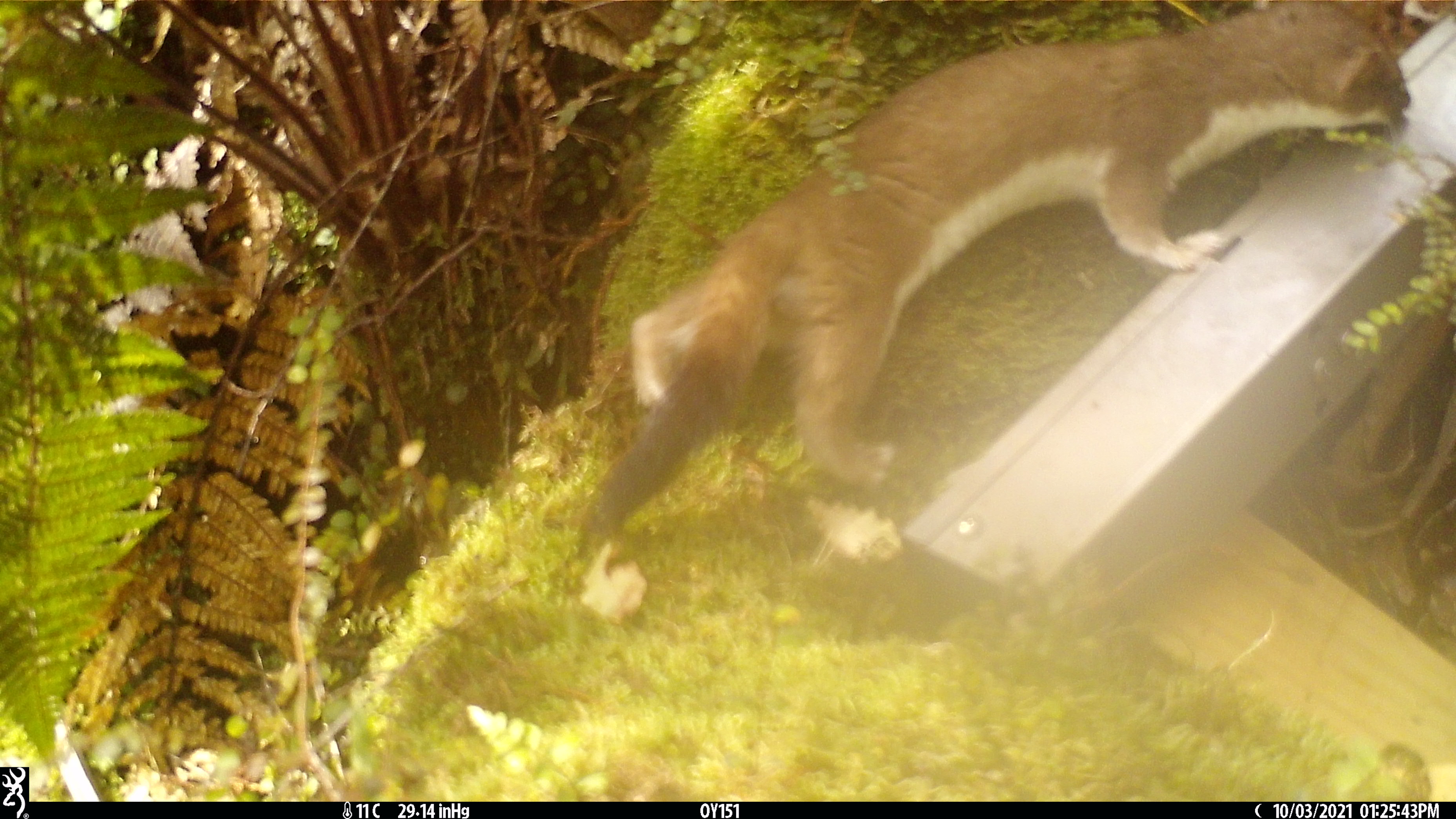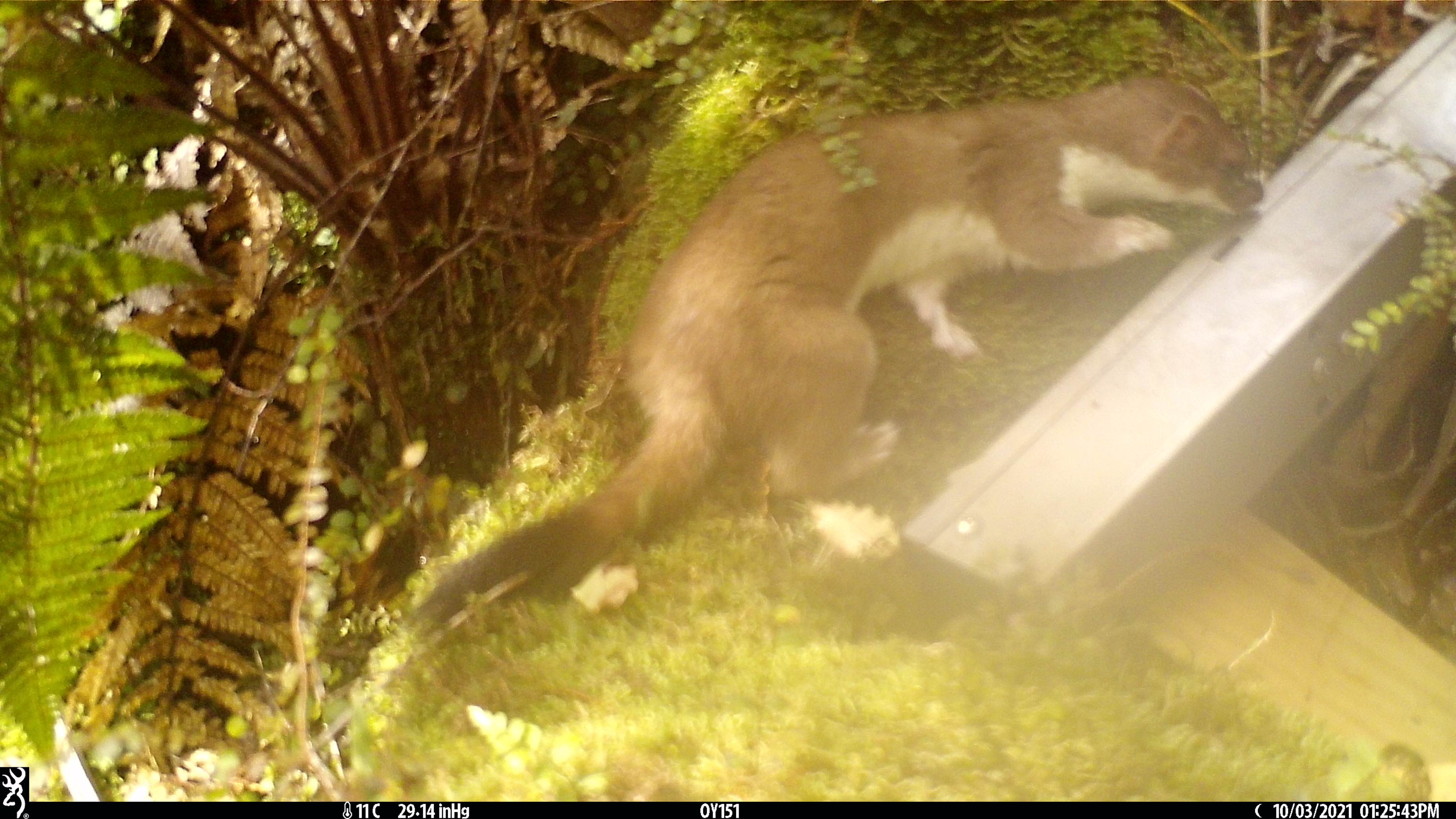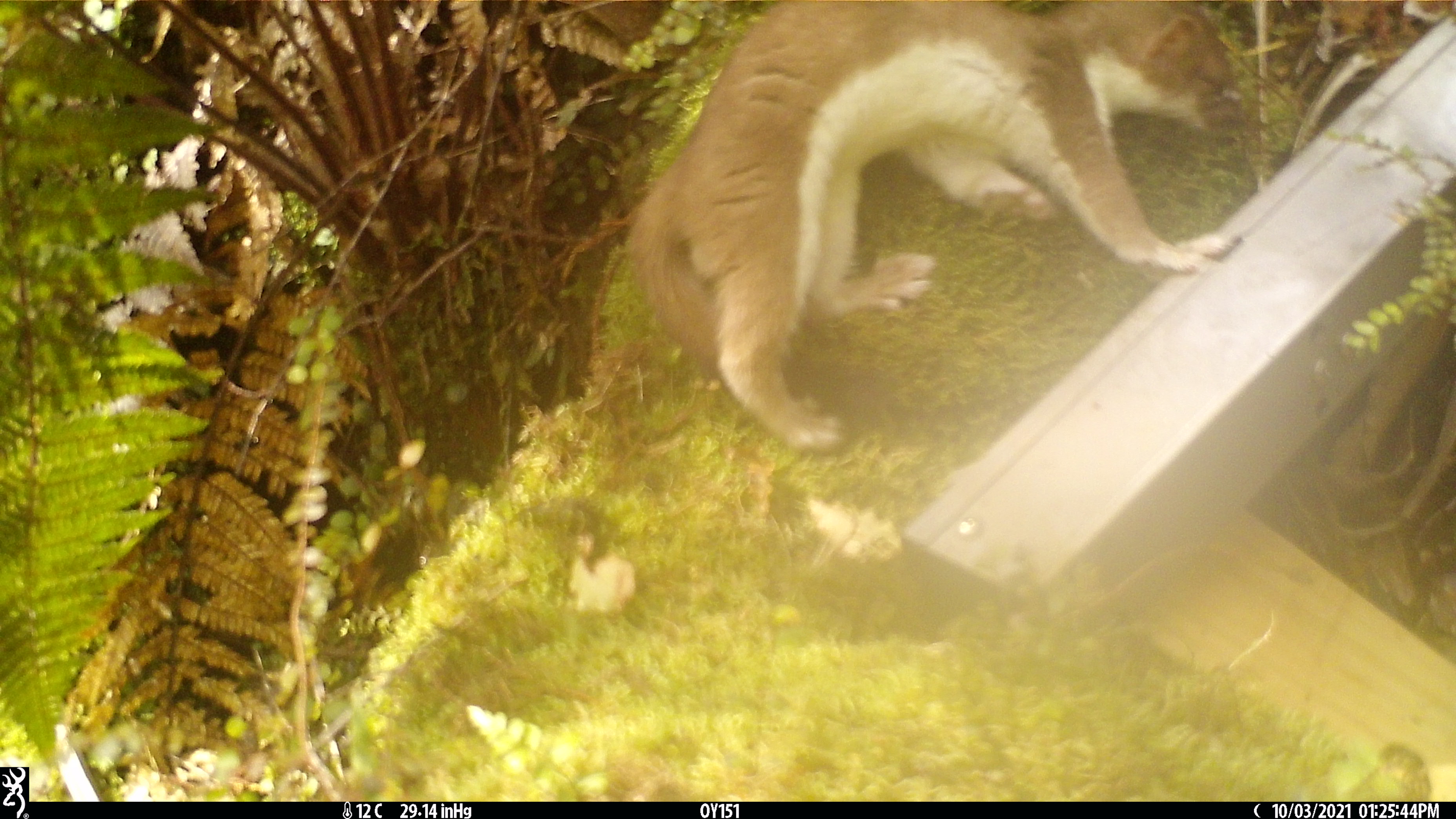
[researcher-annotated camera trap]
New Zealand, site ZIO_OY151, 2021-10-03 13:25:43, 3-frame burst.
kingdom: Animalia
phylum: Chordata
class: Mammalia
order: Carnivora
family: Mustelidae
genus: Mustela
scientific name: Mustela erminea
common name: stoat